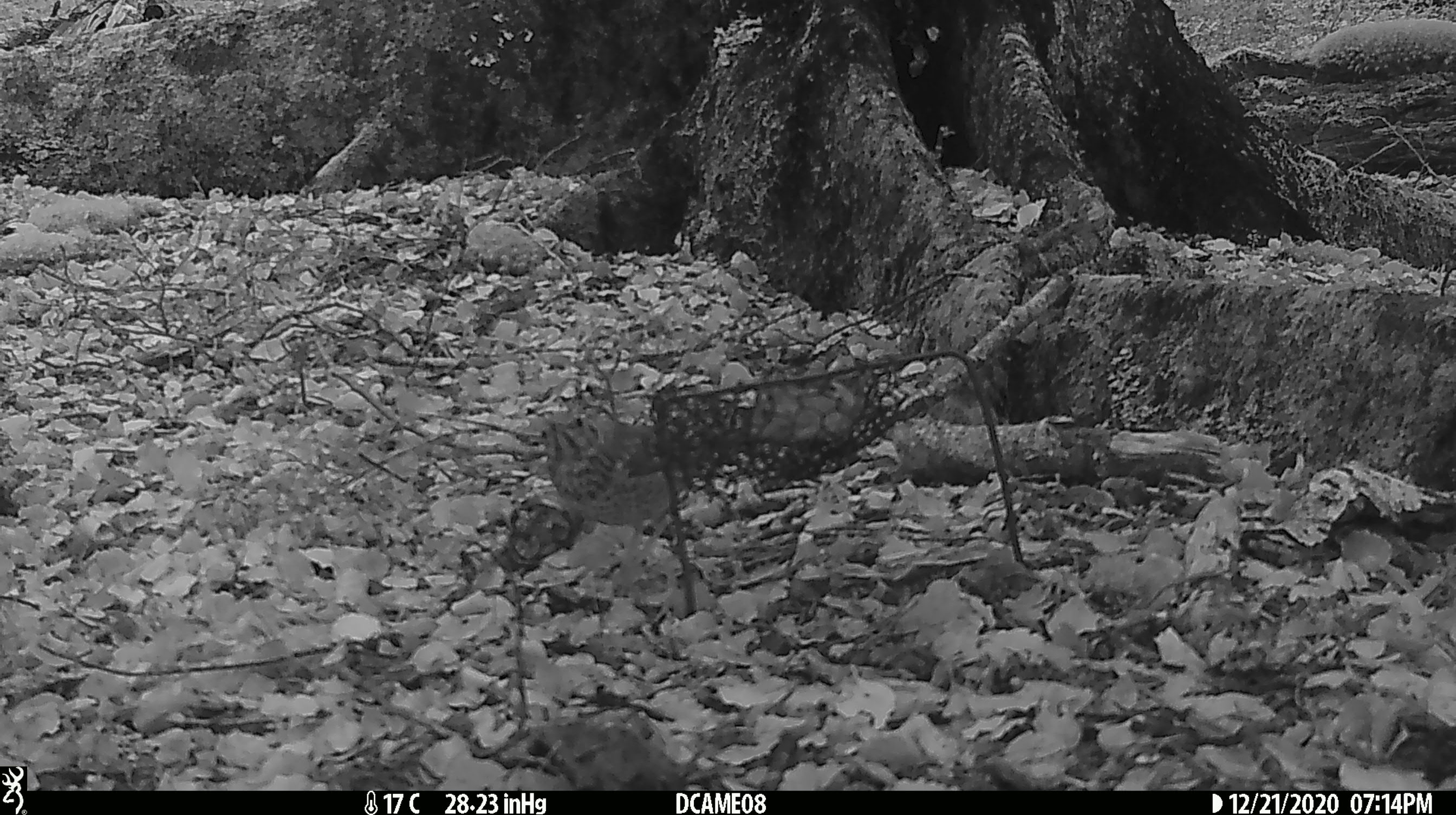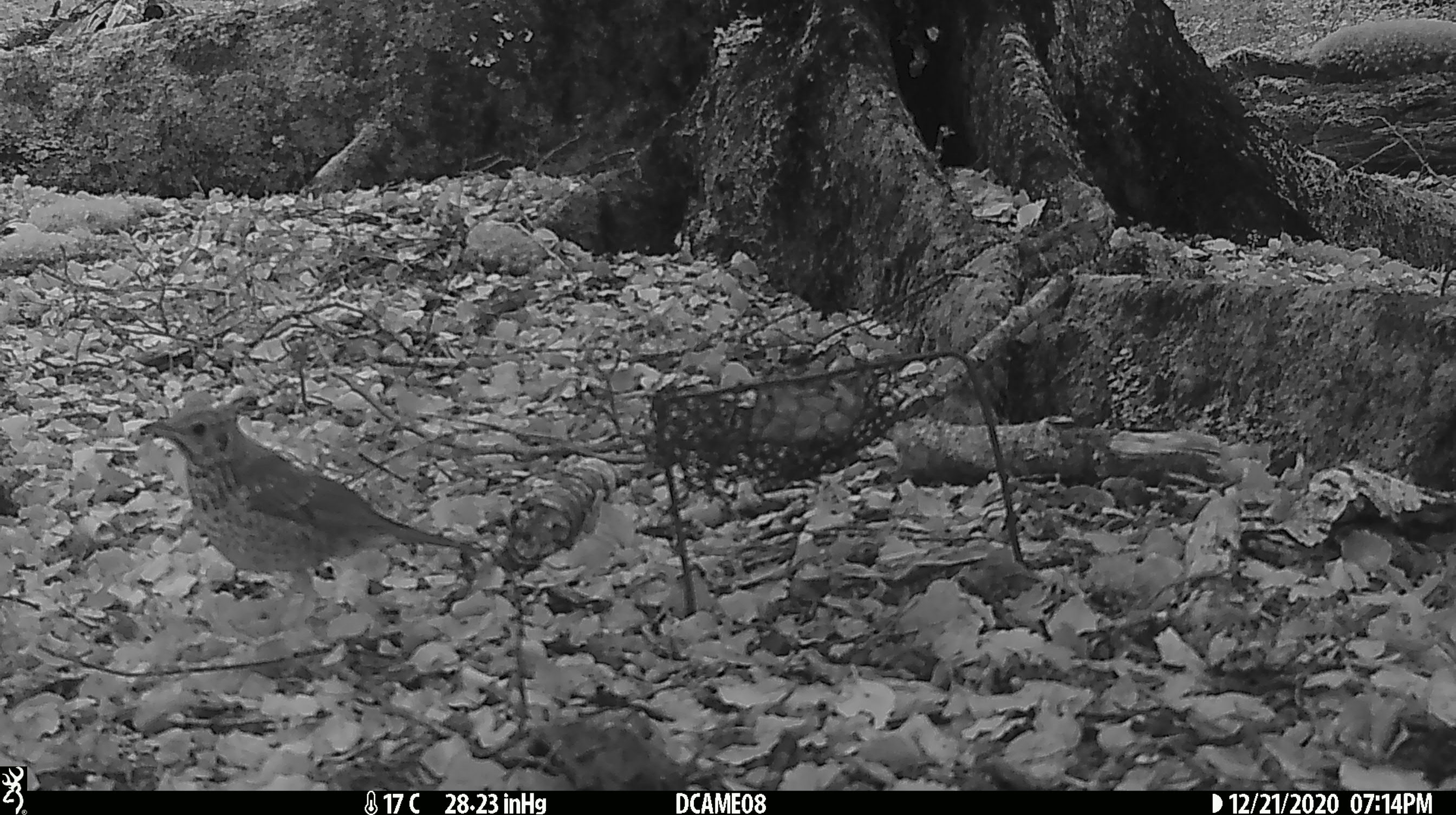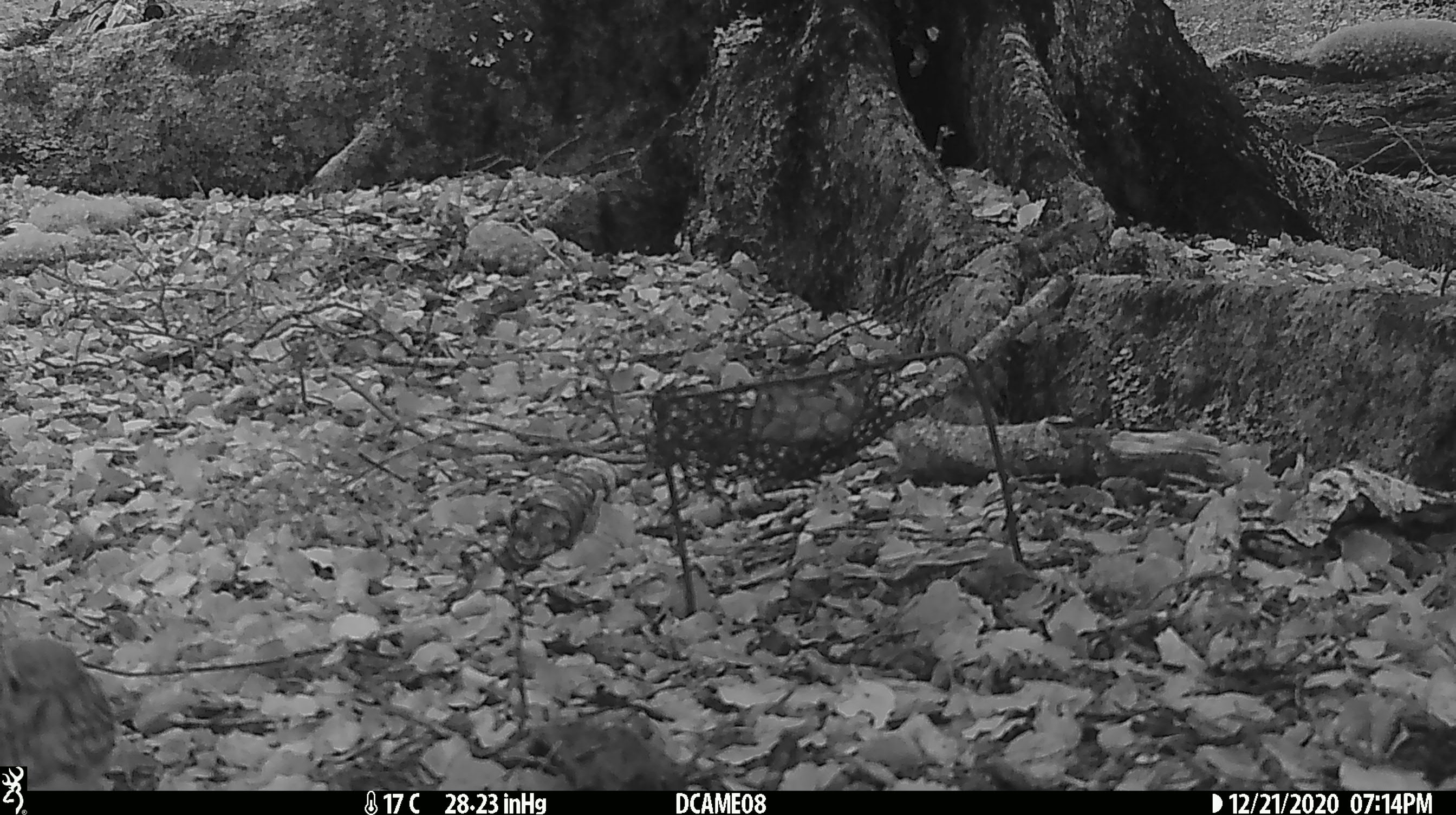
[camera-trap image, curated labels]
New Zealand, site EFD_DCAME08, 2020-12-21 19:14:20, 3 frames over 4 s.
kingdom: Animalia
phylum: Chordata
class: Aves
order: Passeriformes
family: Turdidae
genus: Turdus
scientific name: Turdus philomelos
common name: song thrush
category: thrush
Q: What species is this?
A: Thrush (song thrush) (Turdus philomelos).